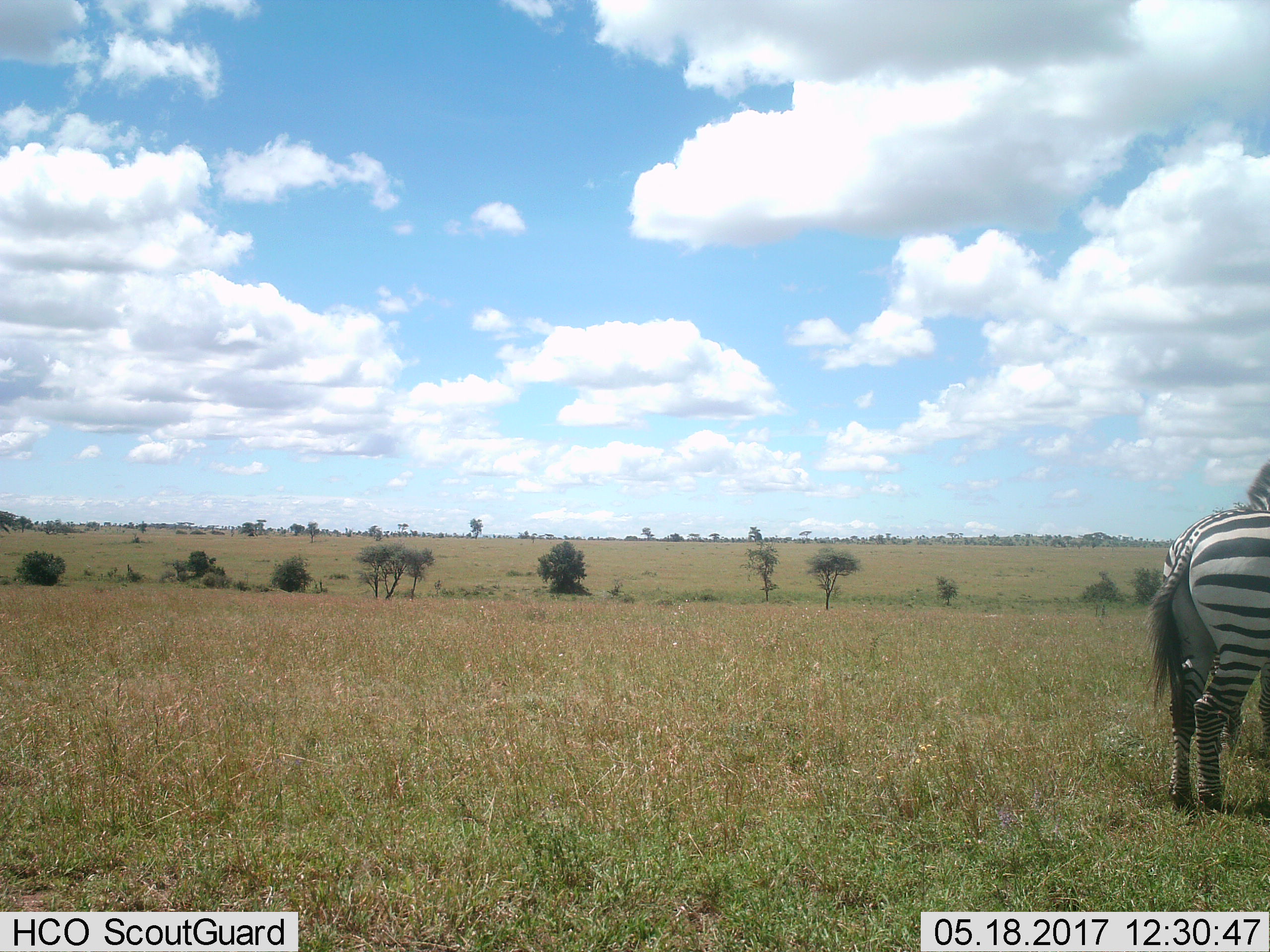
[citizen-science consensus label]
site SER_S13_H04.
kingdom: Animalia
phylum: Chordata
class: Mammalia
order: Perissodactyla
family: Equidae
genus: Equus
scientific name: Equus quagga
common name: plains zebra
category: zebraplains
Zebraplains (plains zebra) (Equus quagga), count 1. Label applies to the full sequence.